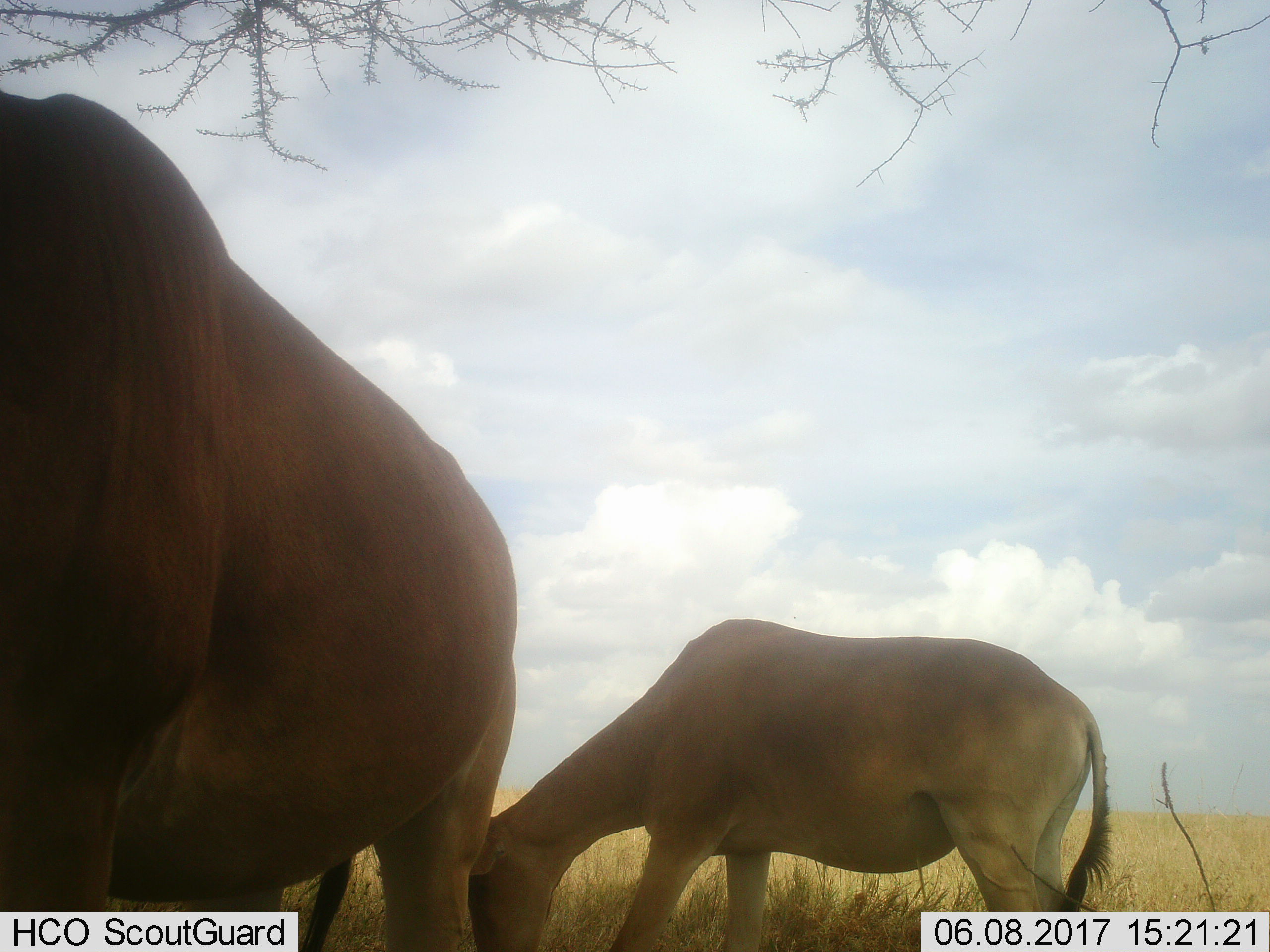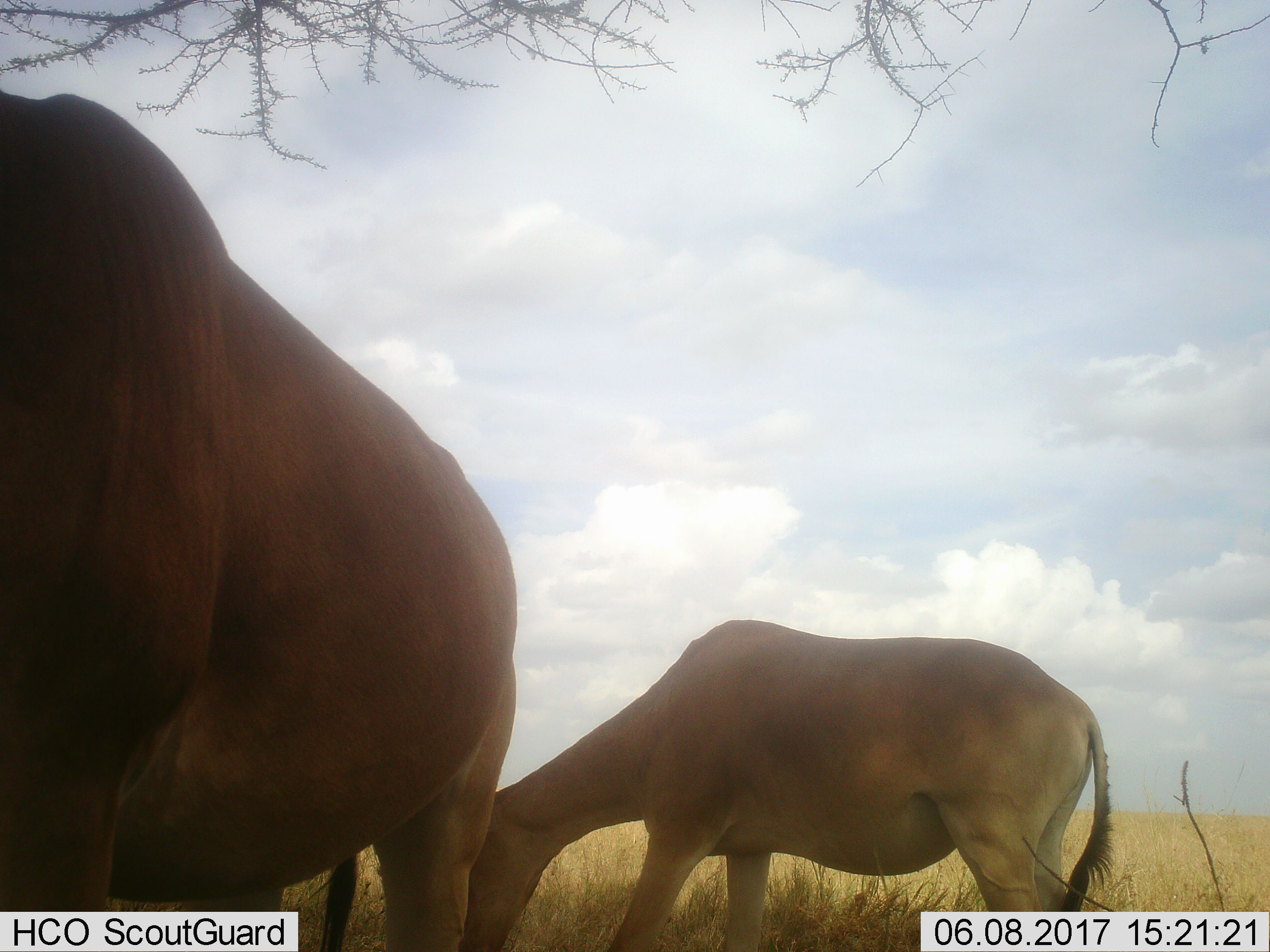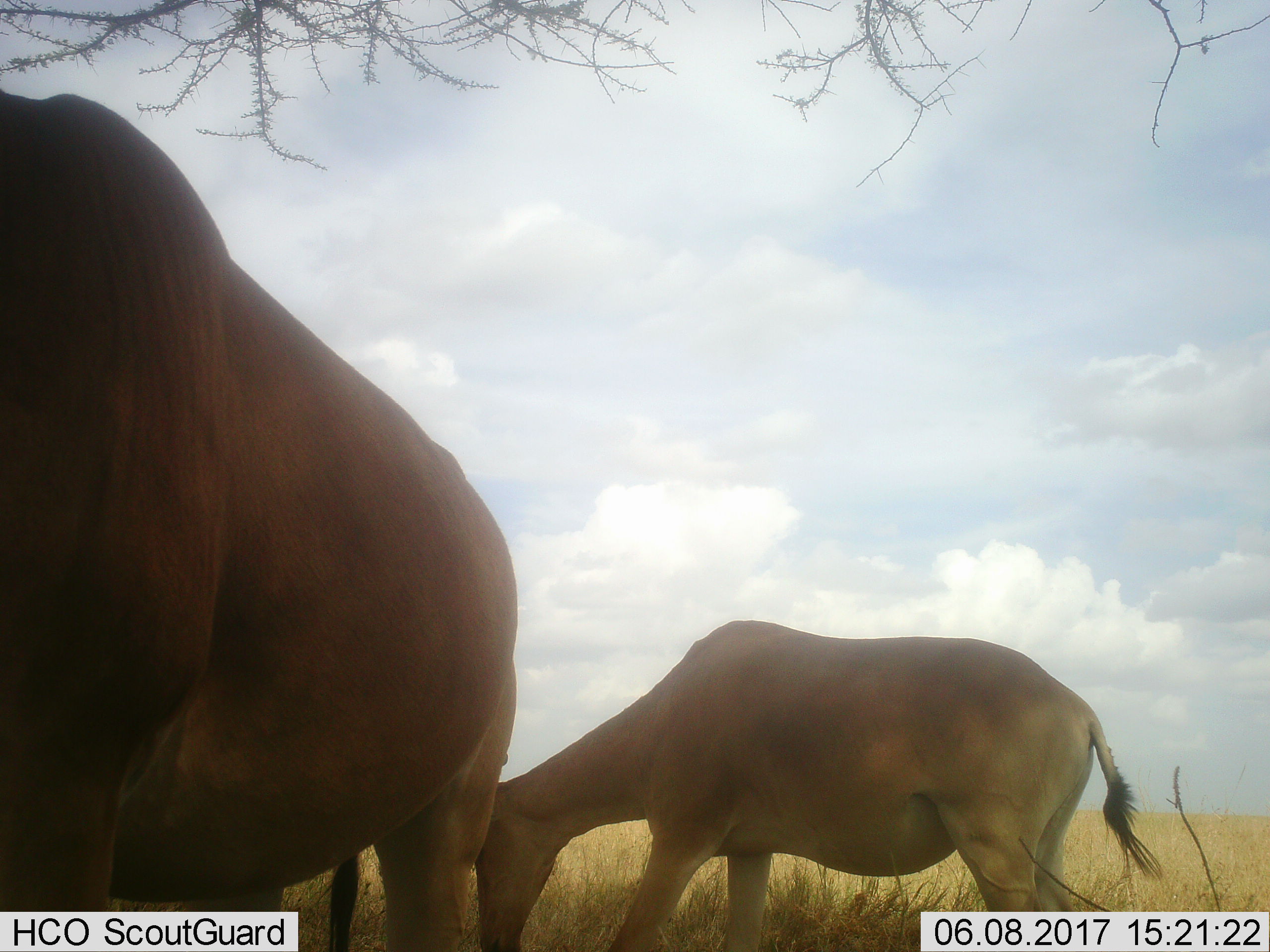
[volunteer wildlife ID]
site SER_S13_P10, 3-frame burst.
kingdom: Animalia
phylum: Chordata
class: Mammalia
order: Artiodactyla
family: Bovidae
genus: Alcelaphus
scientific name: Alcelaphus buselaphus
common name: hartebeest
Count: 2.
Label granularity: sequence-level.